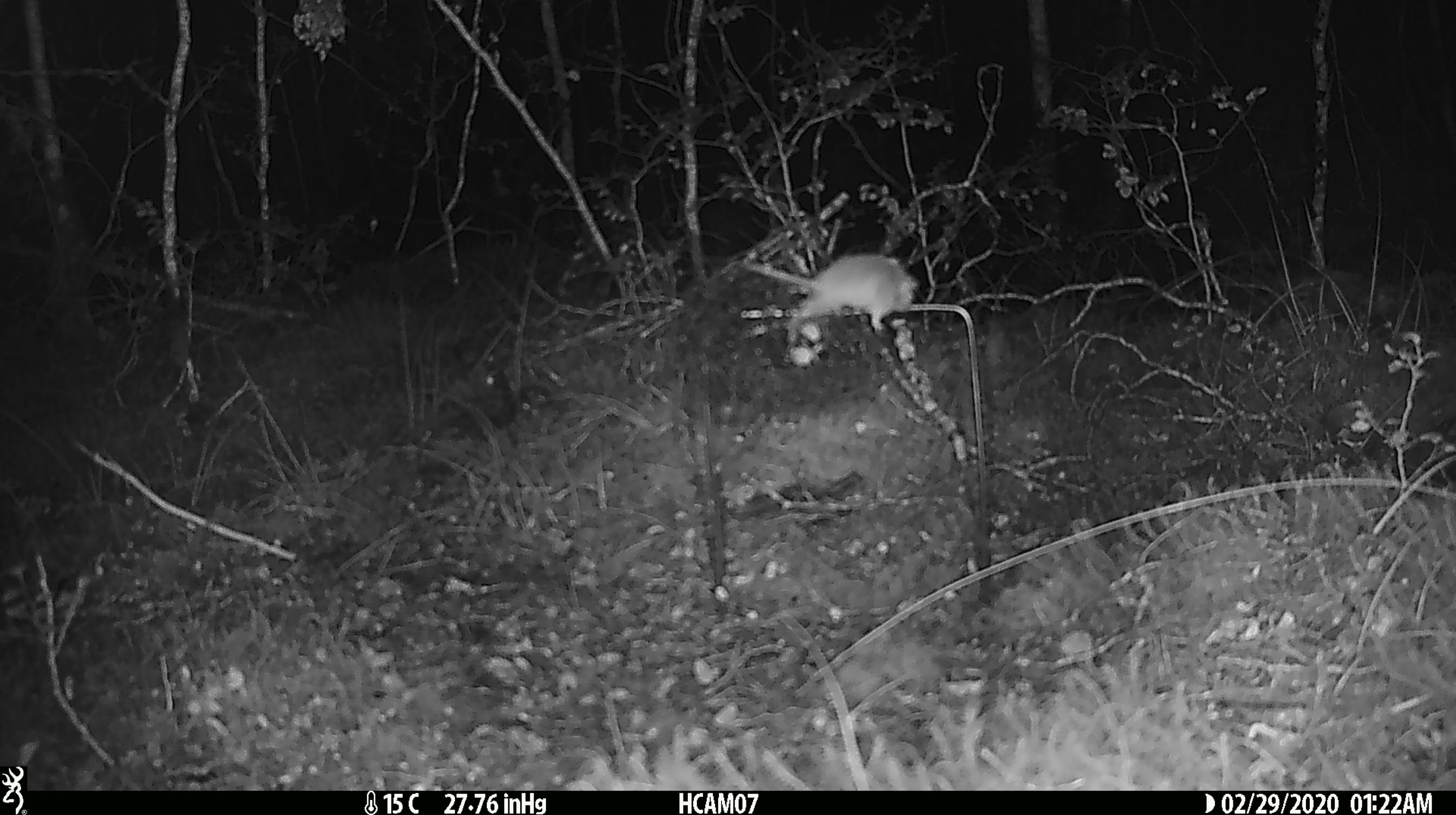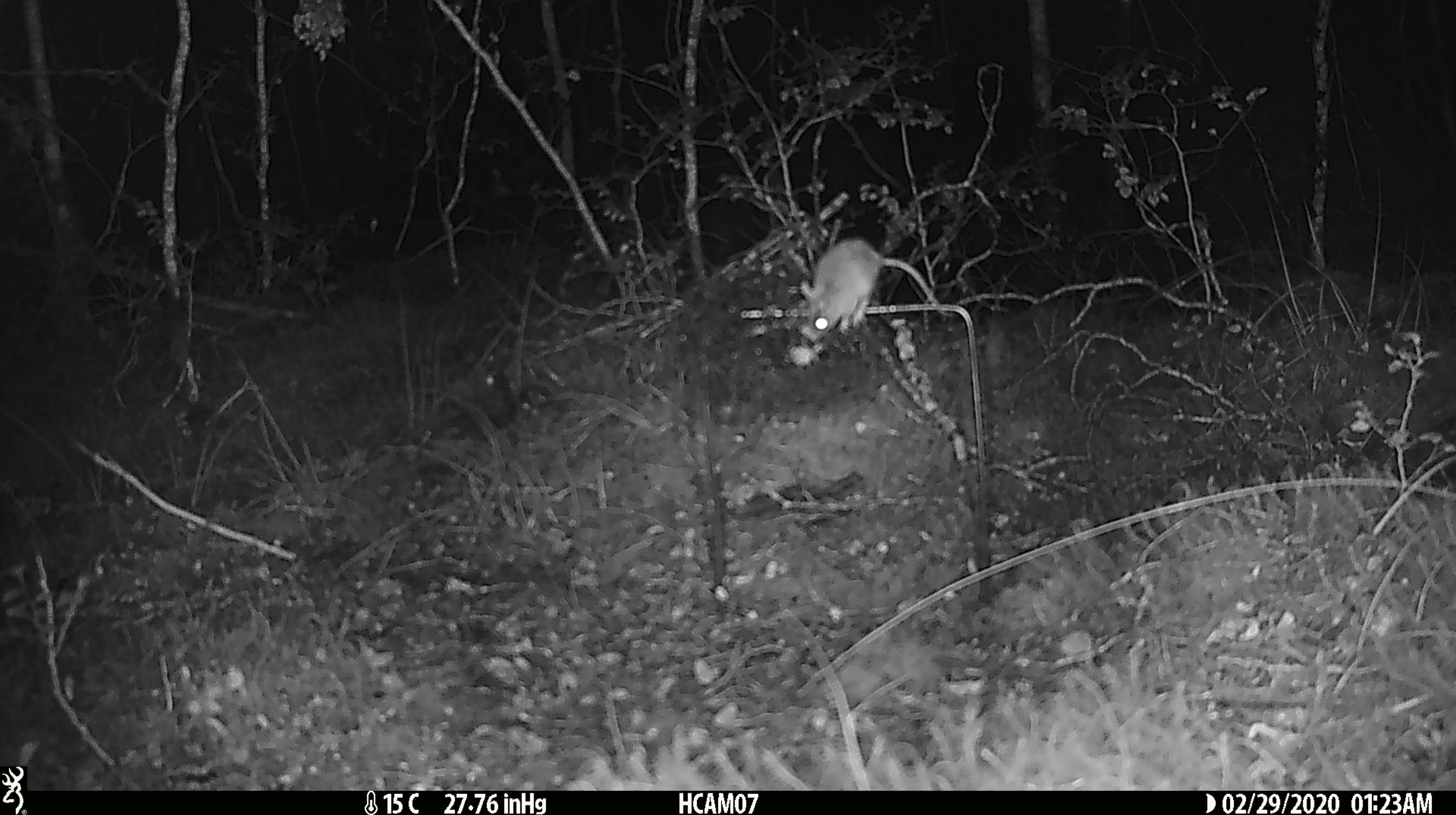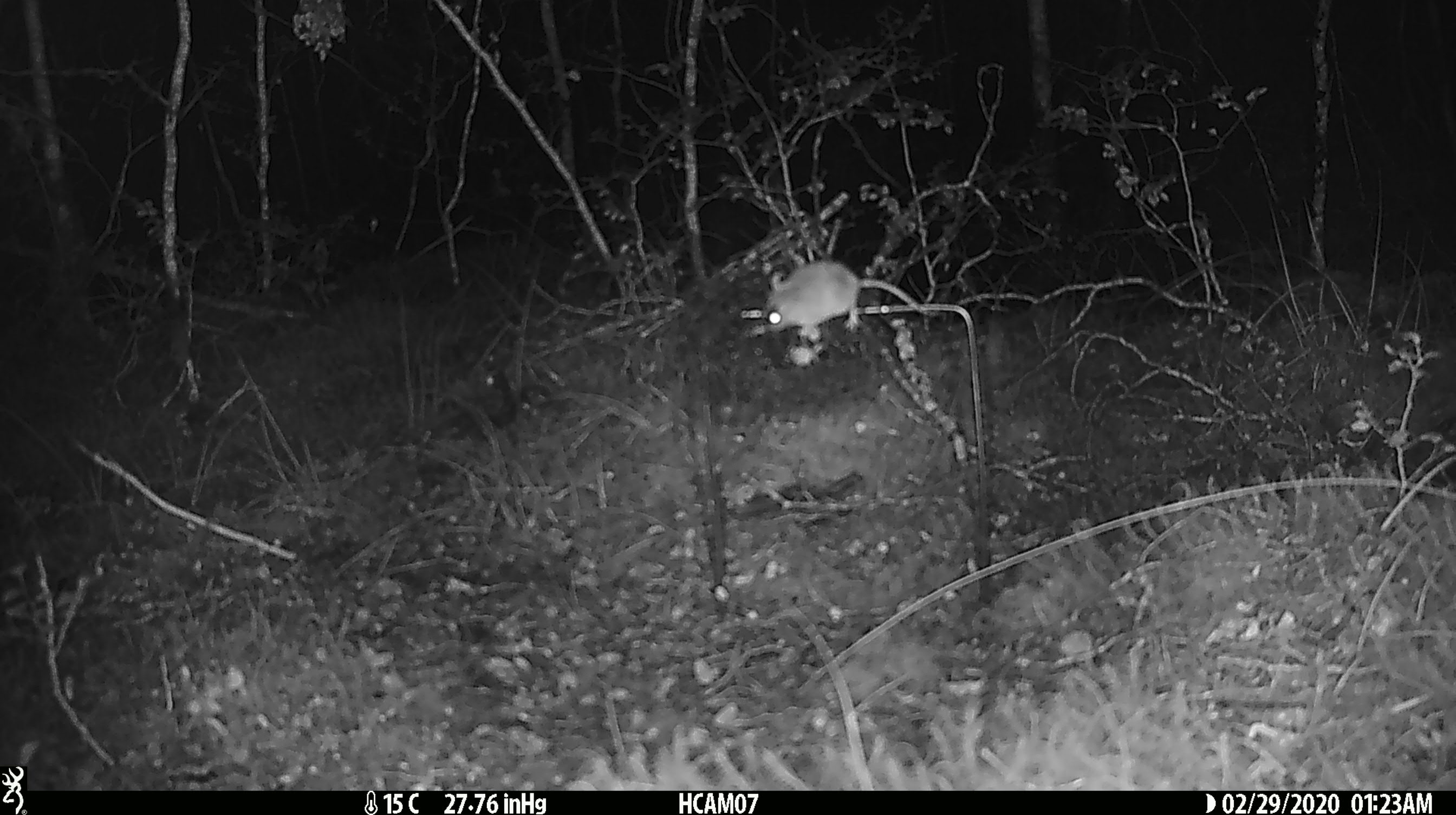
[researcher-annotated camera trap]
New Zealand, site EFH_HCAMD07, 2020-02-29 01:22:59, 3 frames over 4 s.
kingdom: Animalia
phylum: Chordata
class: Mammalia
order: Rodentia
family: Muridae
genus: Mus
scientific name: Mus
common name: mouse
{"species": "mouse (Mus)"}